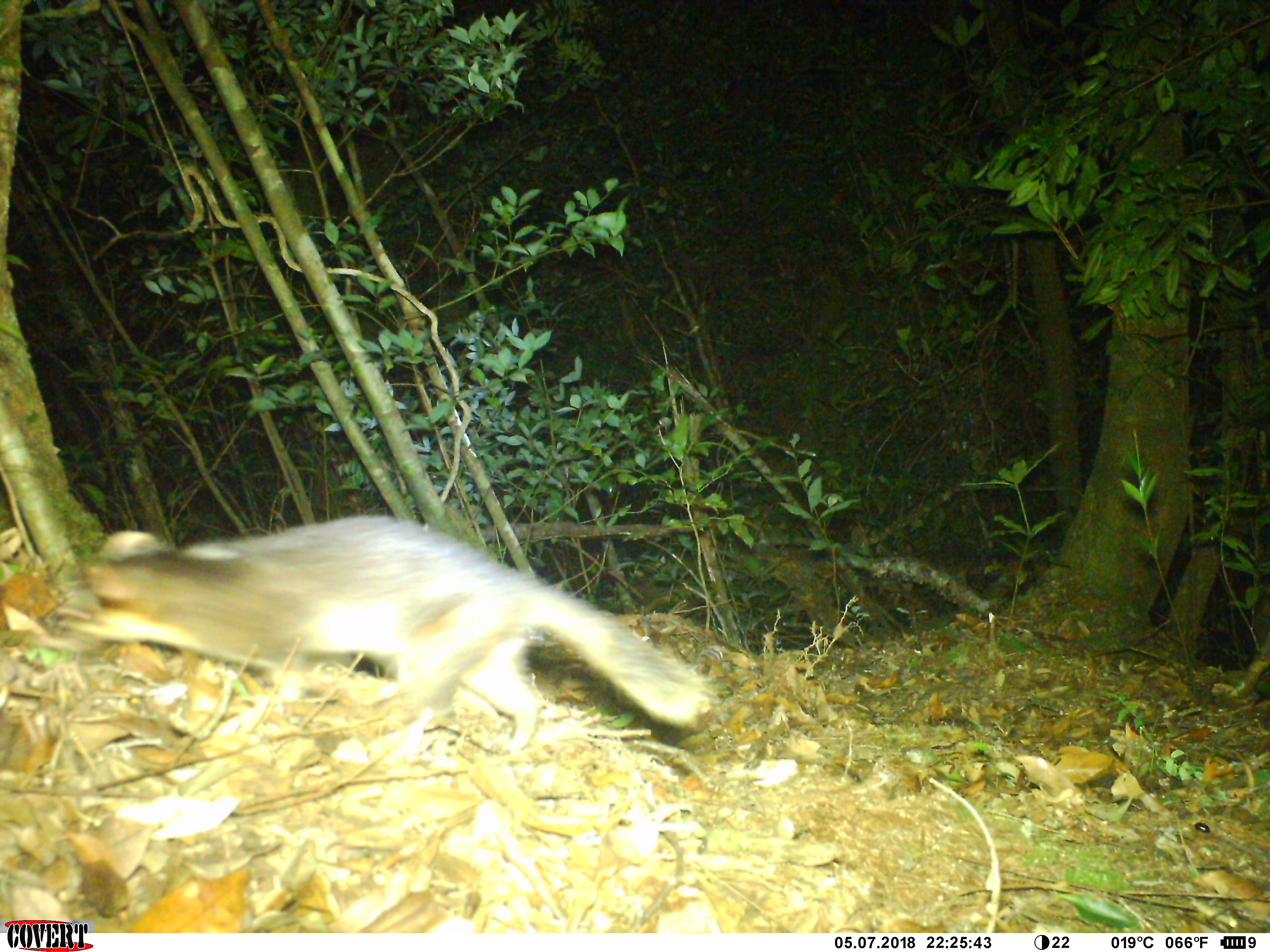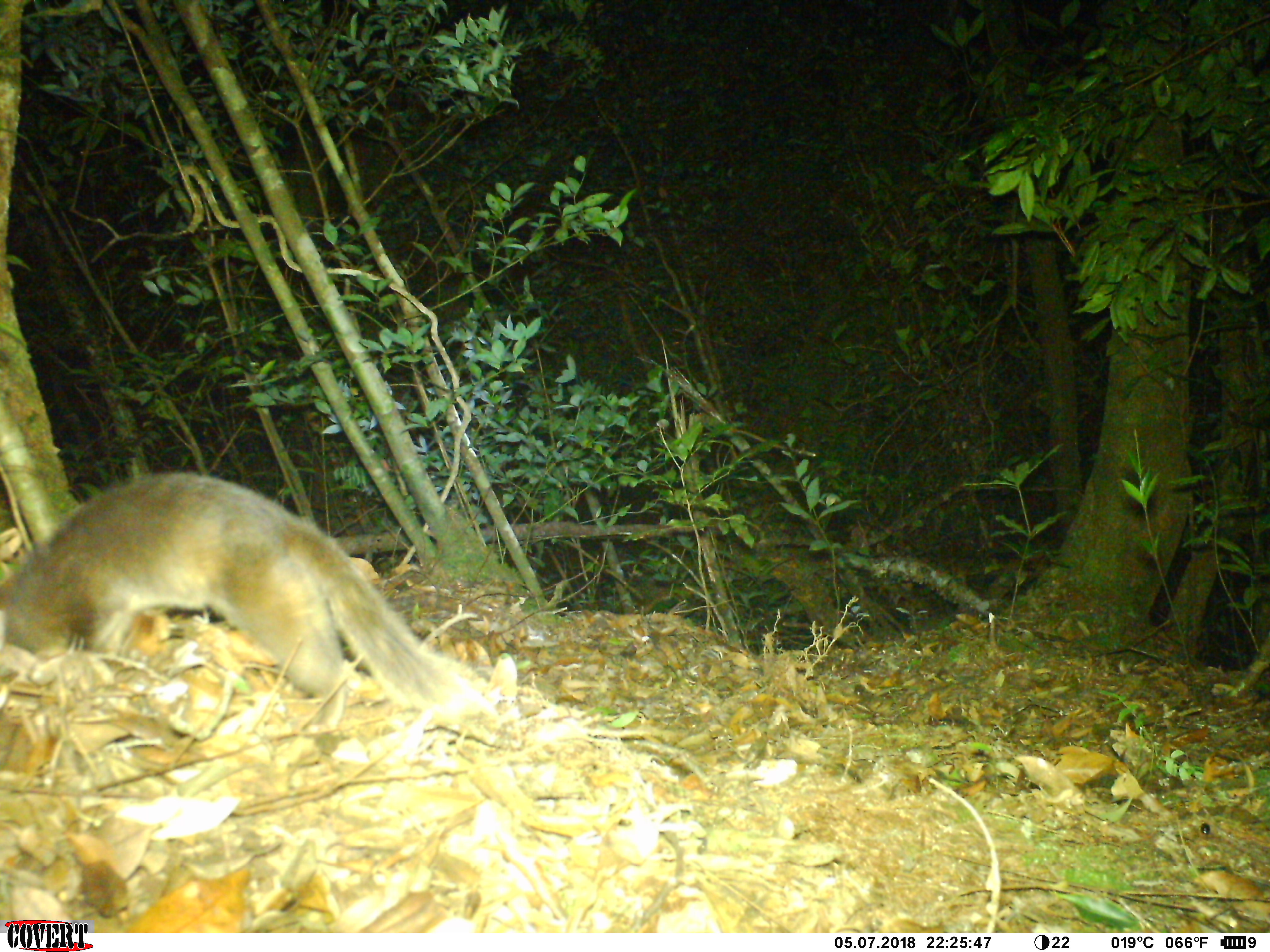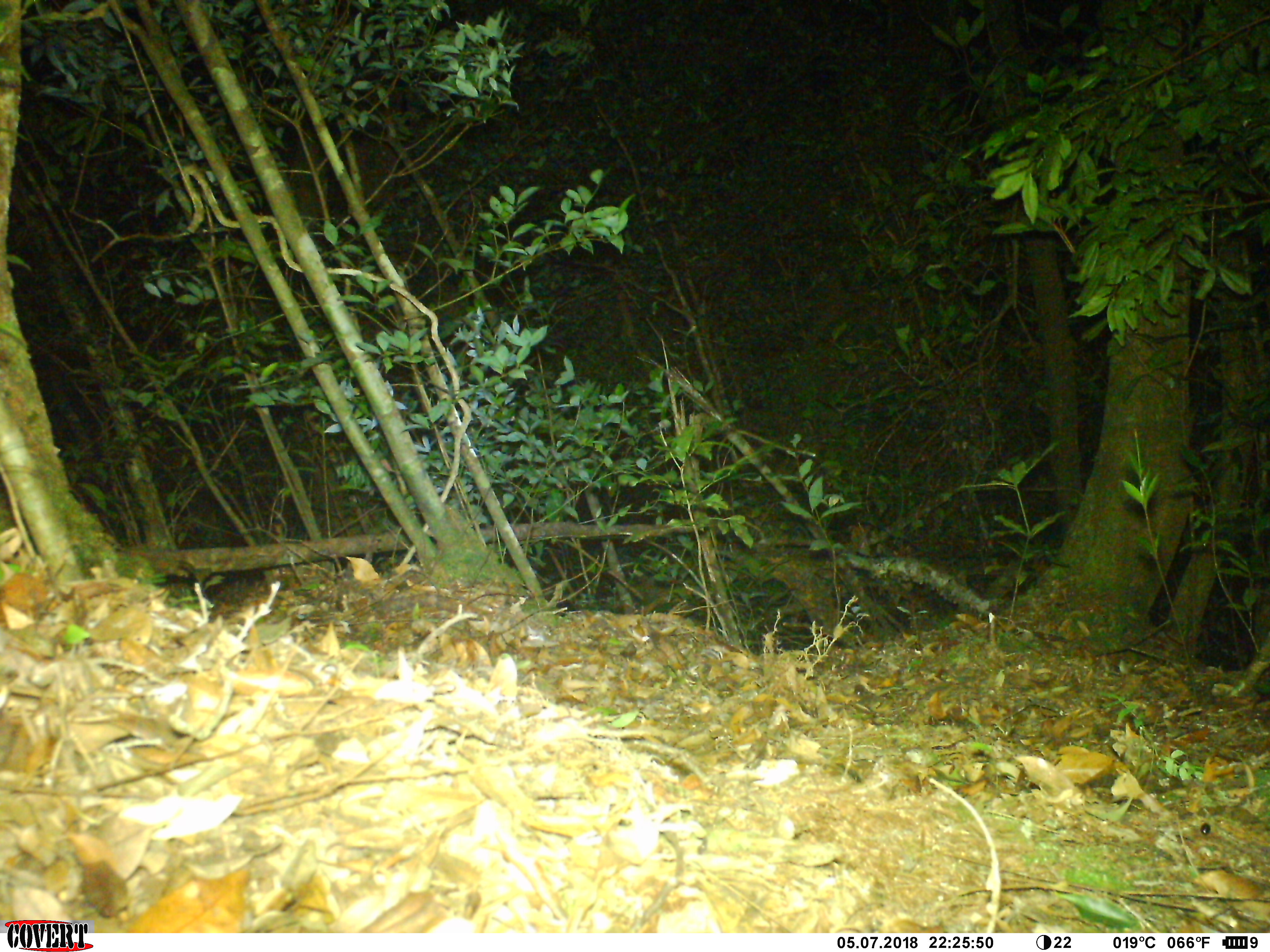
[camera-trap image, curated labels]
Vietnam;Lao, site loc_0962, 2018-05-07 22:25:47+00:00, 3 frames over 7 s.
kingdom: Animalia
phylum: Chordata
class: Mammalia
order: Carnivora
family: Mustelidae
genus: Melogale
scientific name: Melogale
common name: ferret badger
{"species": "ferret badger (Melogale)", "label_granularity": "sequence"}